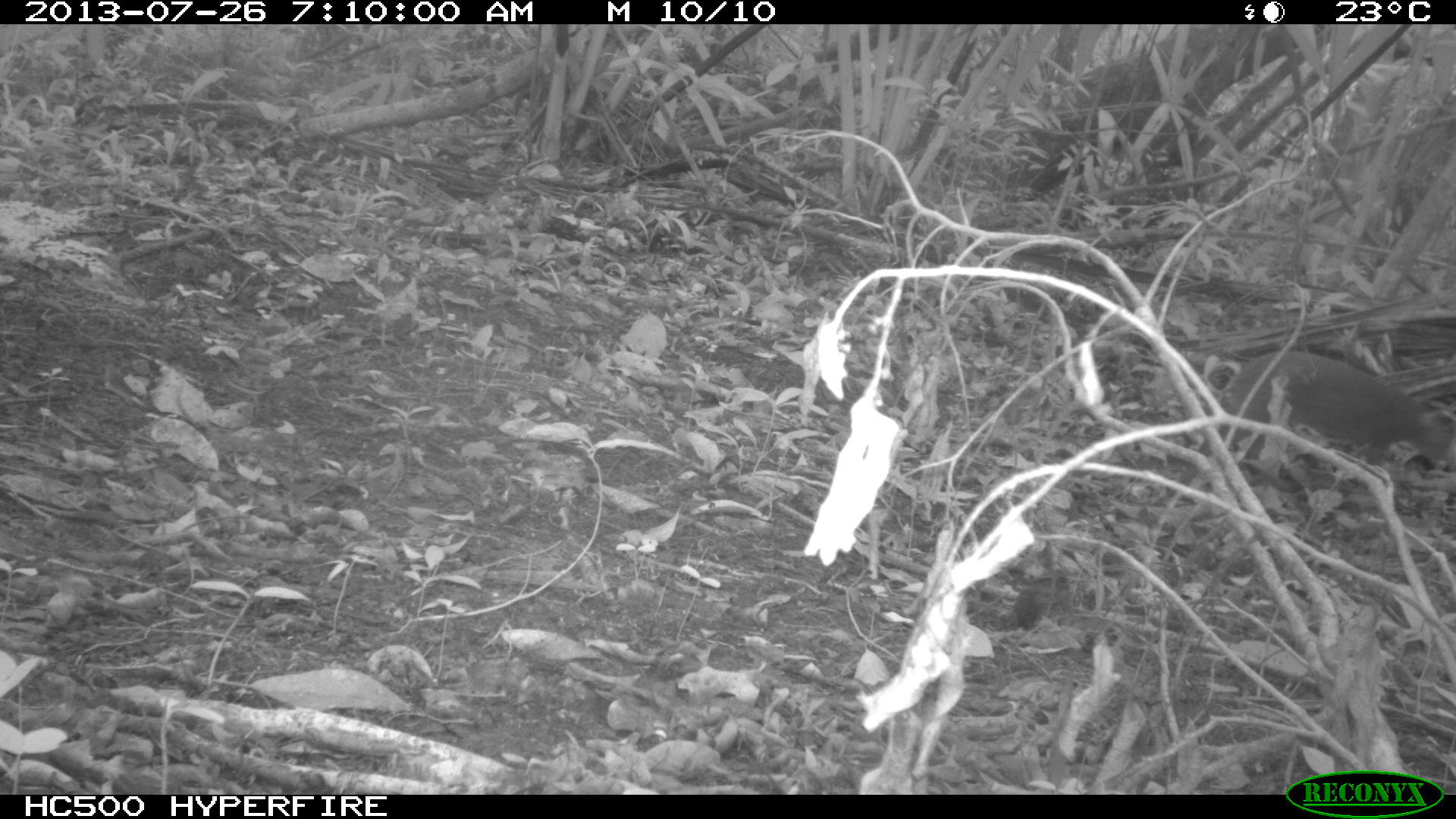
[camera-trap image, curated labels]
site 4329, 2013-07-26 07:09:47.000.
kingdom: Animalia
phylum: Chordata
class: Mammalia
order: Rodentia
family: Dasyproctidae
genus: Dasyprocta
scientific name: Dasyprocta punctata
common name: central american agouti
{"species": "Dasyprocta punctata (central american agouti)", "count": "1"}